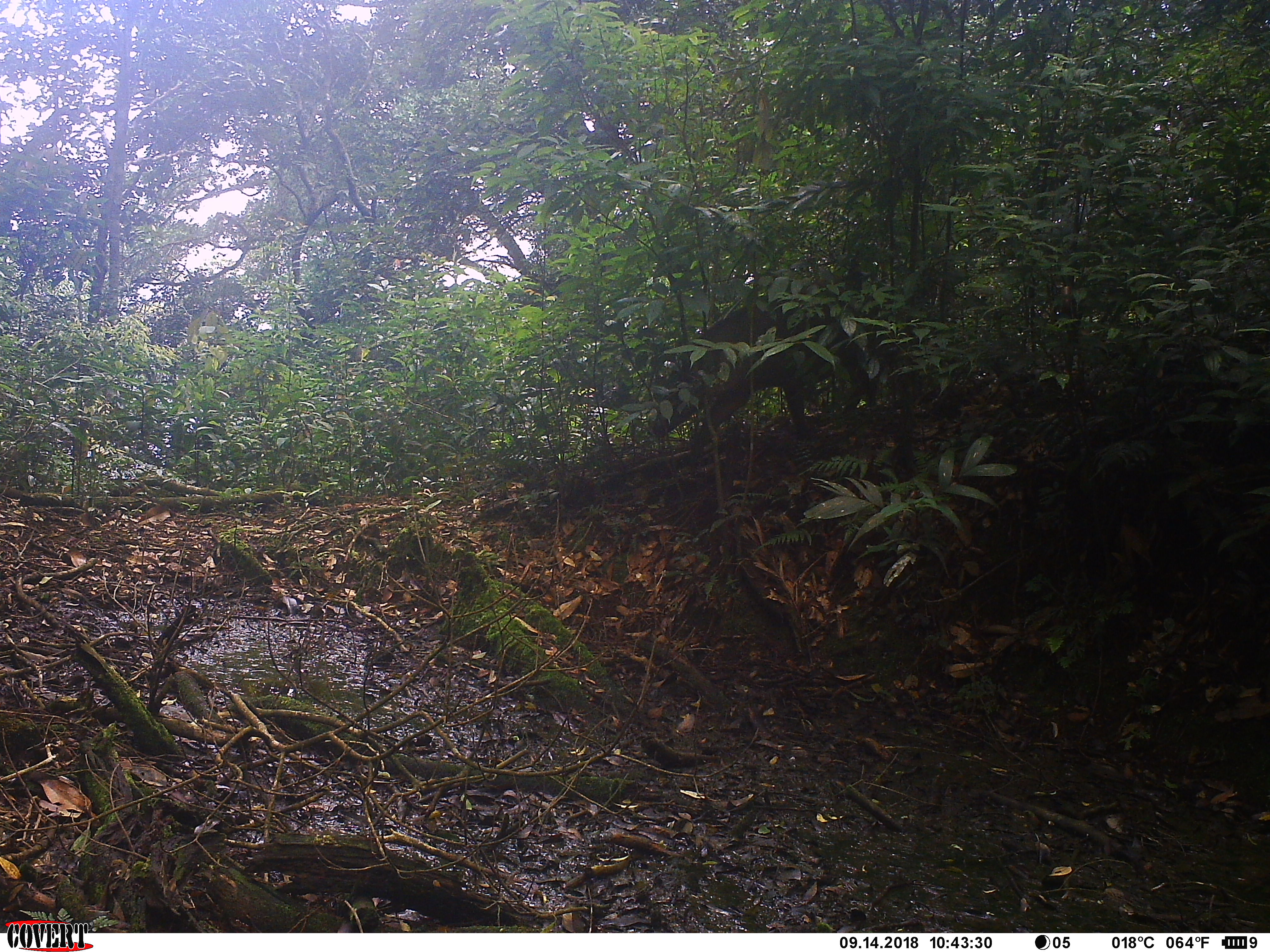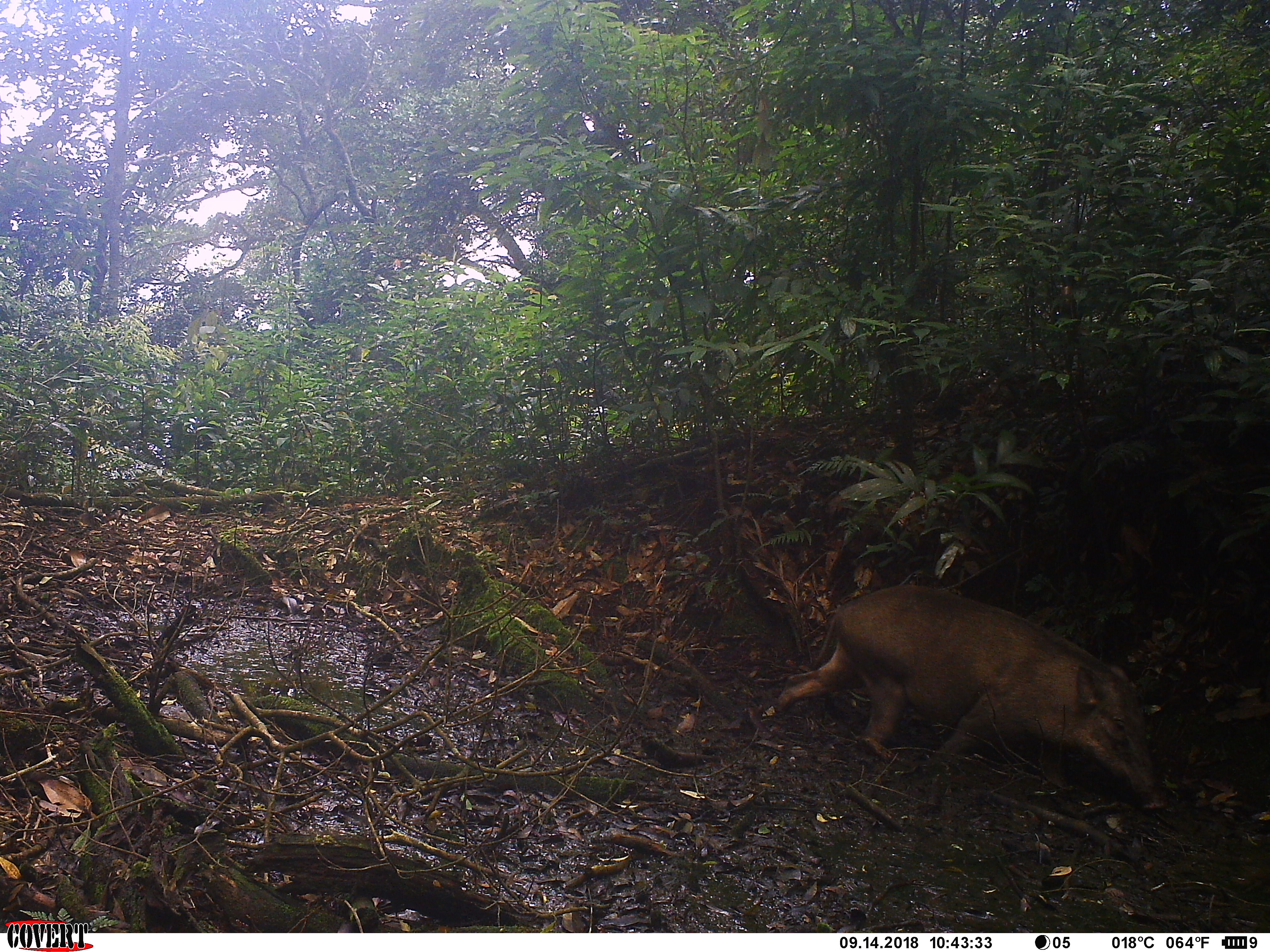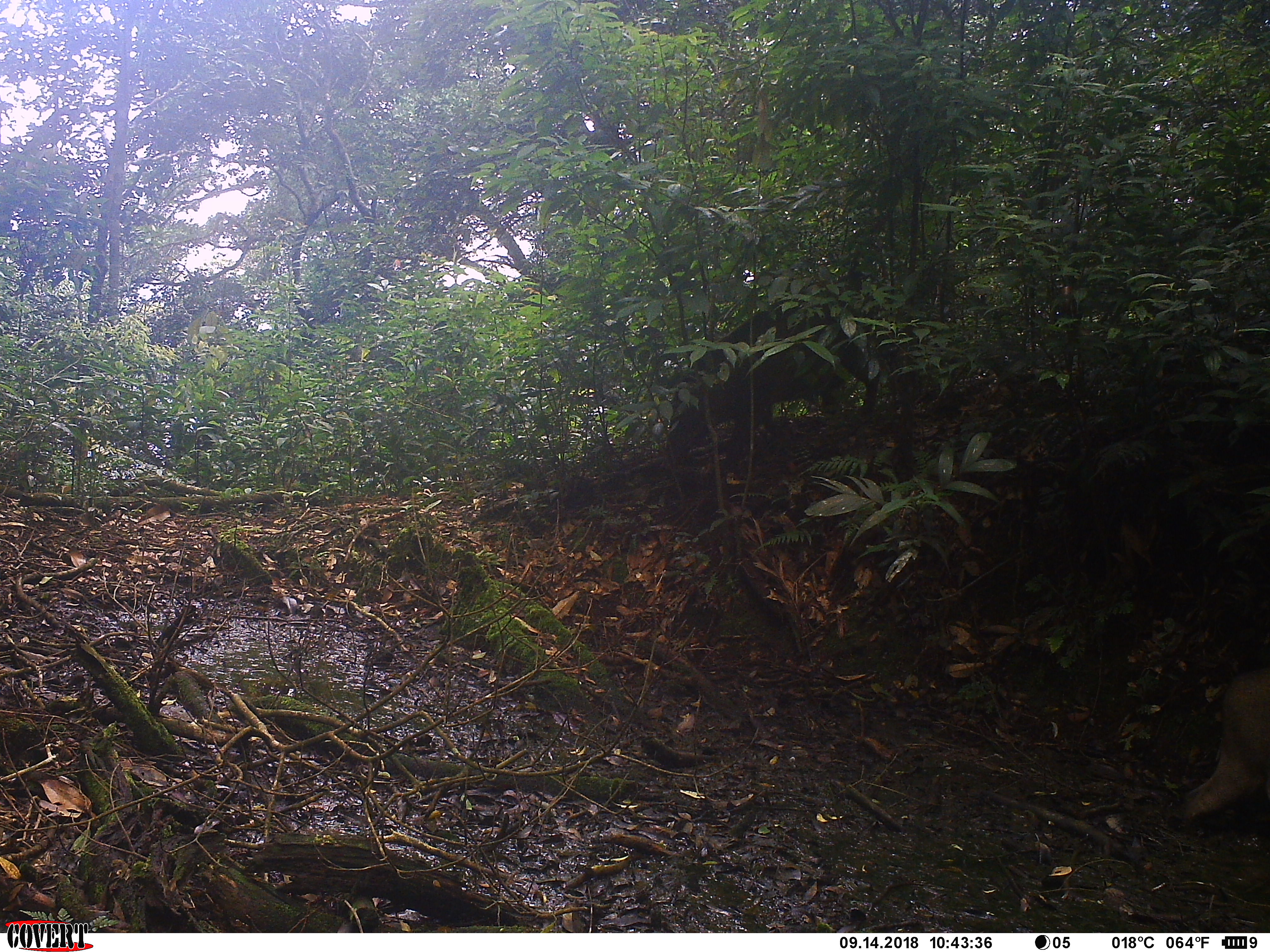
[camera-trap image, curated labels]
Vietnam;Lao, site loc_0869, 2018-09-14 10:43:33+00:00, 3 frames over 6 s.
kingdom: Animalia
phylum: Chordata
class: Mammalia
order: Artiodactyla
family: Suidae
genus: Sus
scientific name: Sus scrofa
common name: eurasian wild pig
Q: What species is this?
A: Eurasian wild pig (Sus scrofa).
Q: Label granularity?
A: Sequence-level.